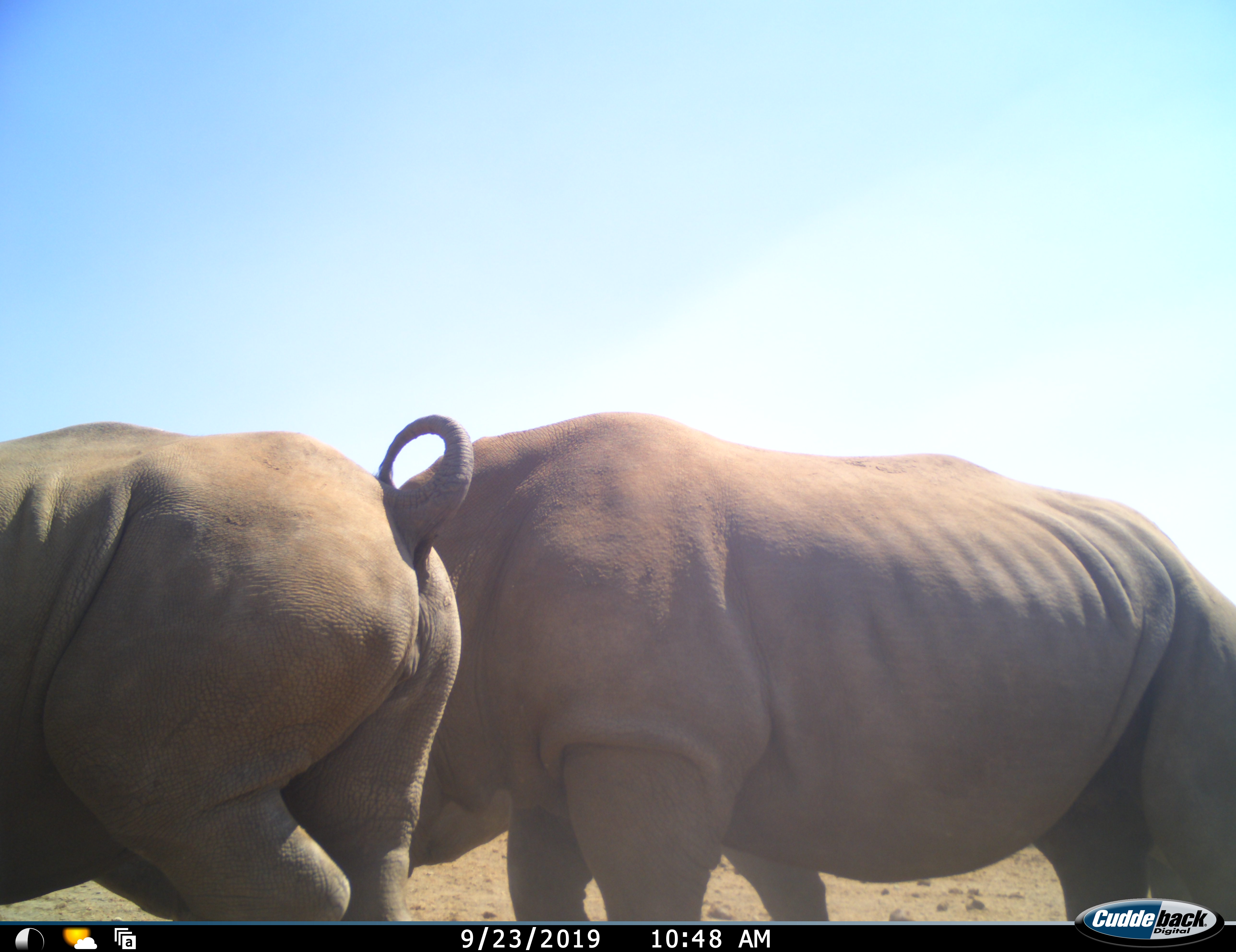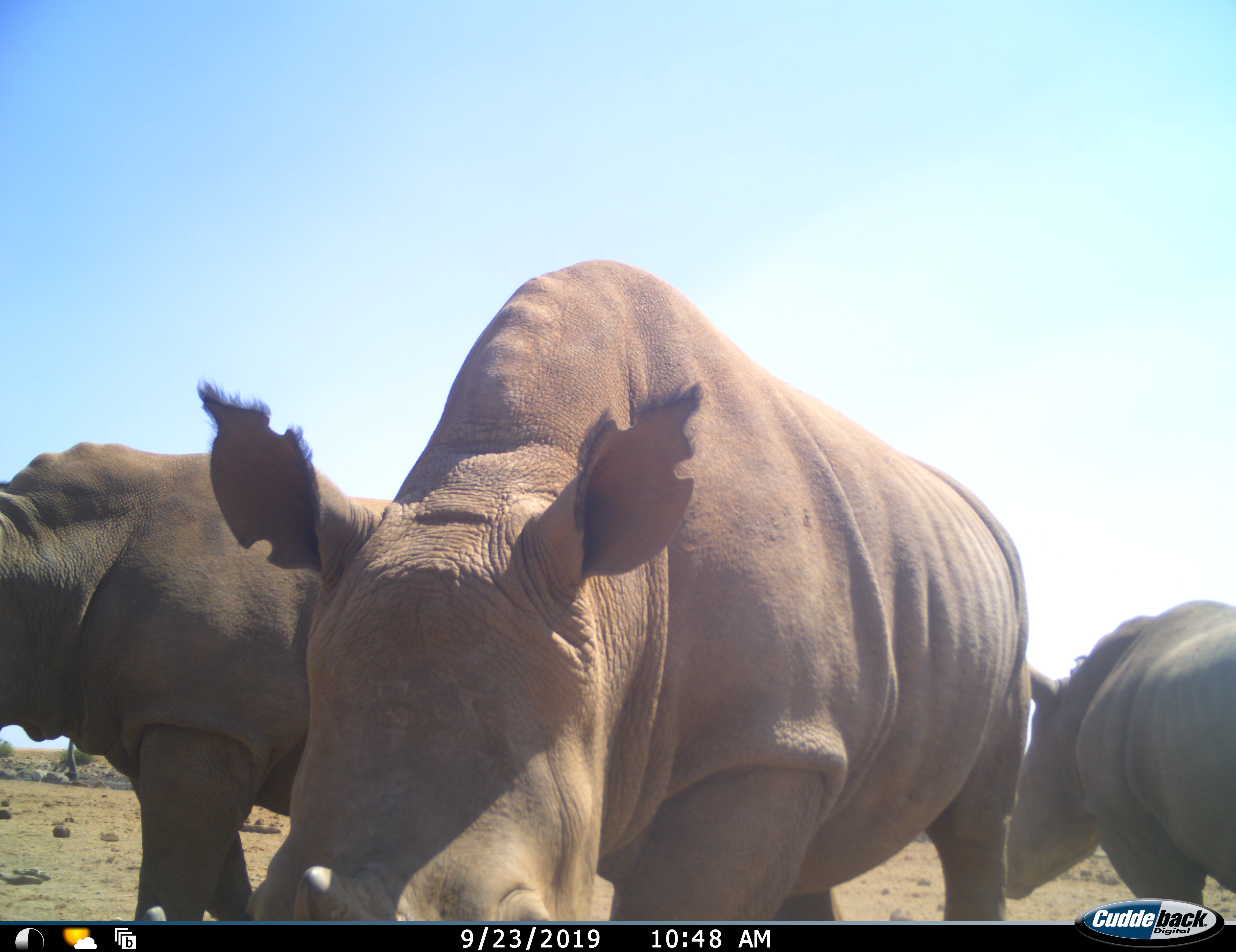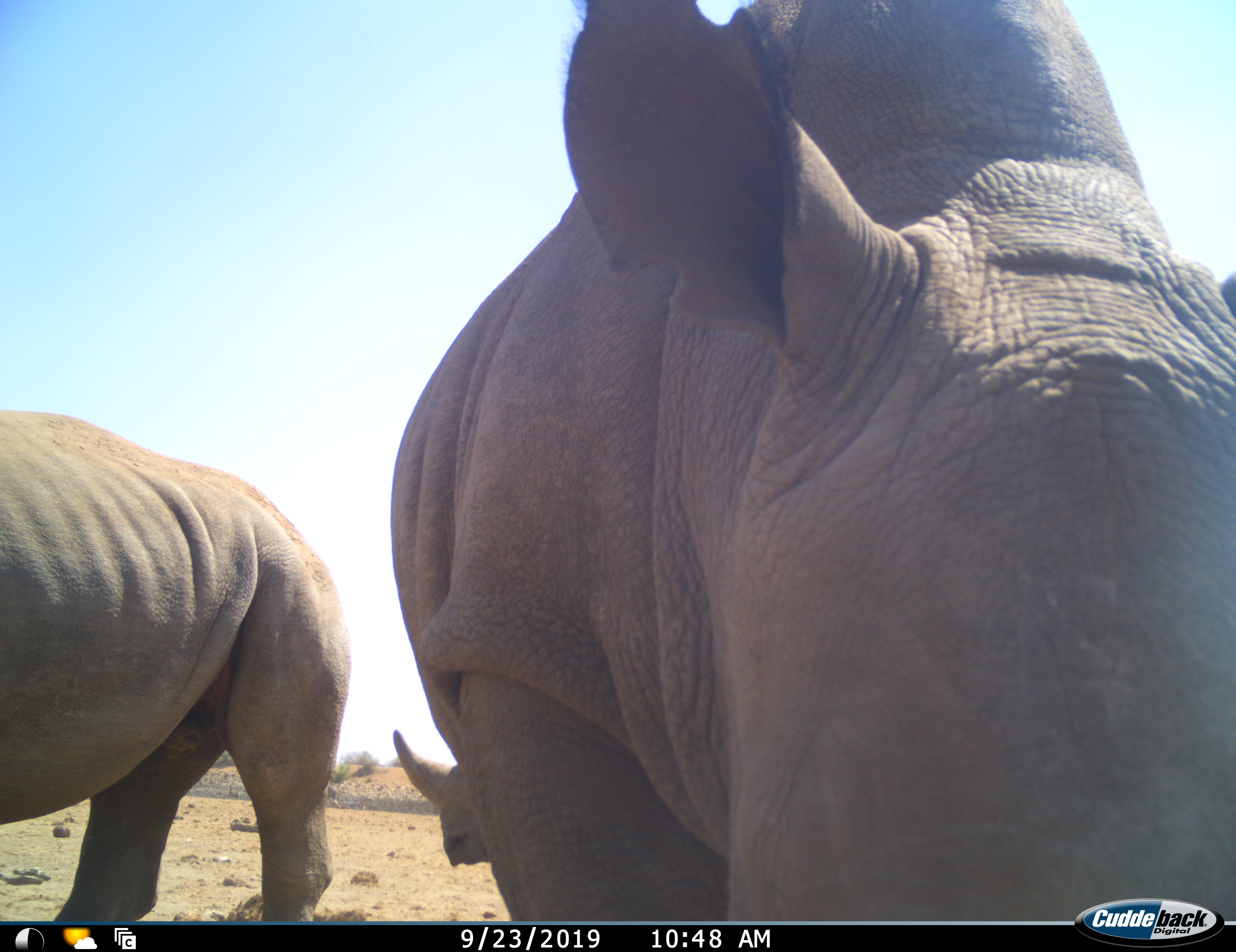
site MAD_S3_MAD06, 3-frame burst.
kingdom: Animalia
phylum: Chordata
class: Mammalia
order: Perissodactyla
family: Rhinocerotidae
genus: Ceratotherium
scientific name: Ceratotherium simum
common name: white rhinoceros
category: rhinoceroswhite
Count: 3.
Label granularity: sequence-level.